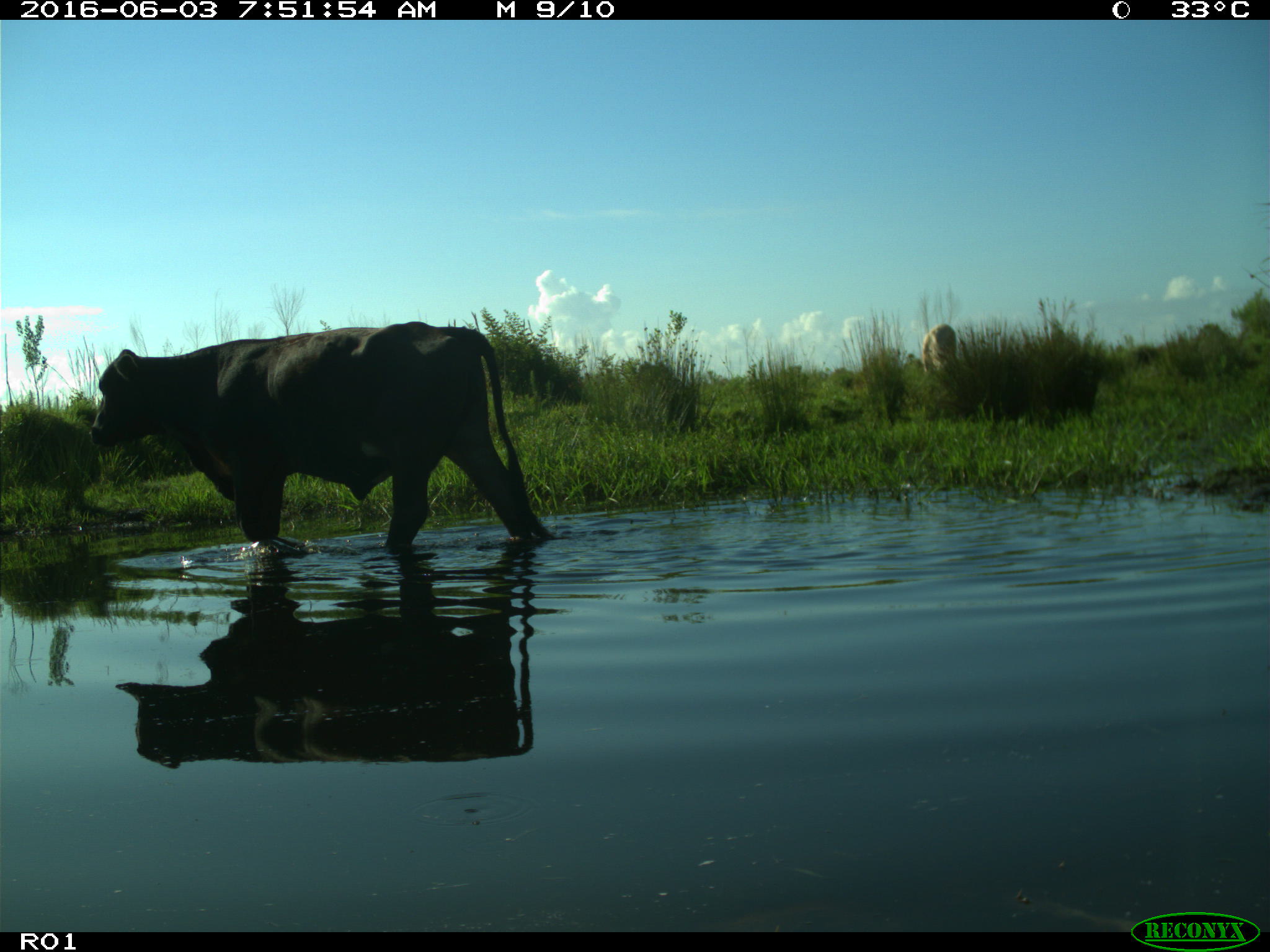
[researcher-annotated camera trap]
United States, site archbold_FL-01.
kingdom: Animalia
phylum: Chordata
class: Mammalia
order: Artiodactyla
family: Bovidae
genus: Bos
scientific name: Bos taurus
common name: domestic cow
Bos taurus (domestic cow).